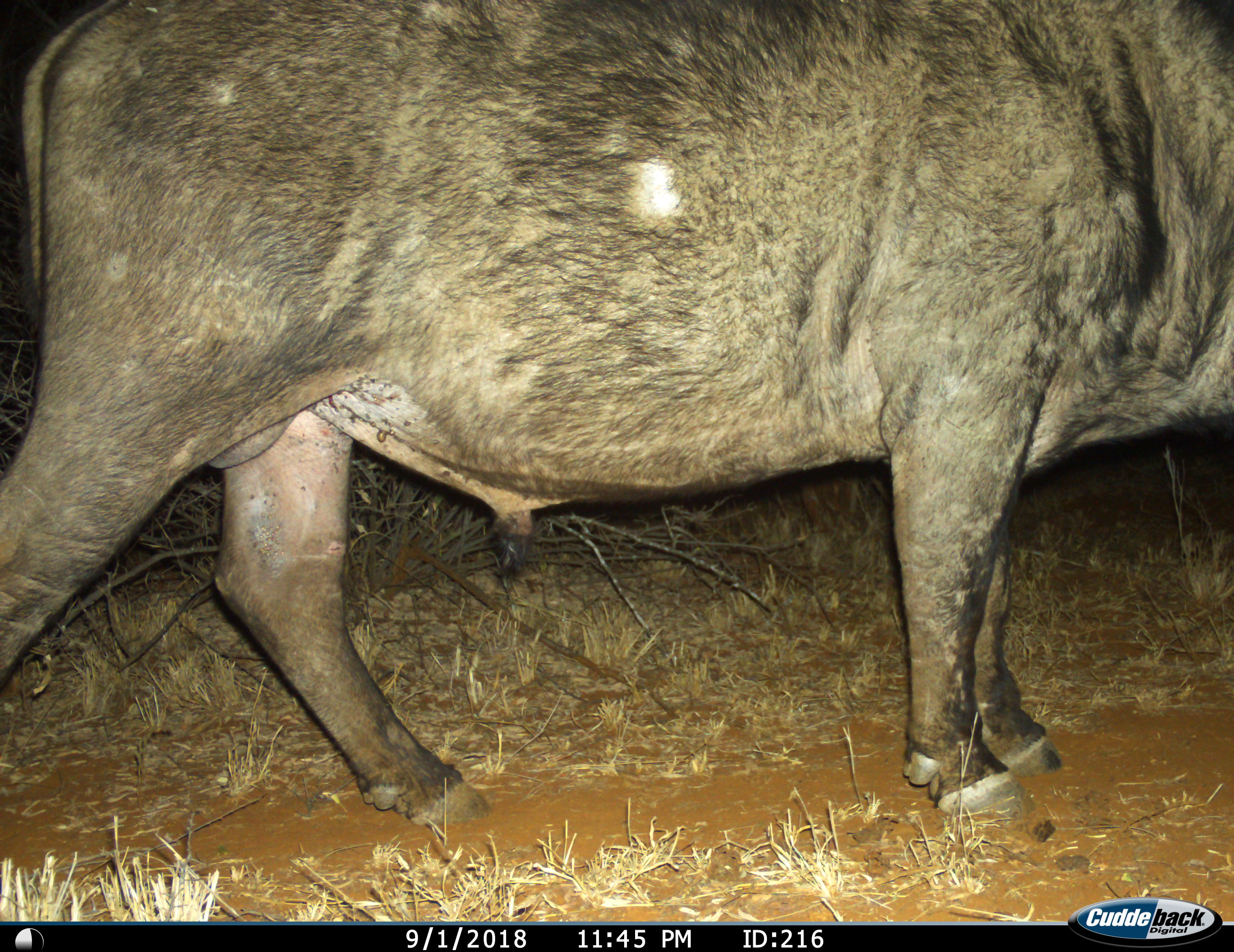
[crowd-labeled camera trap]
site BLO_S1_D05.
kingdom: Animalia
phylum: Chordata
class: Mammalia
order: Artiodactyla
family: Bovidae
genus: Syncerus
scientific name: Syncerus caffer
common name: african buffalo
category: buffalo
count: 1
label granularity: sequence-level